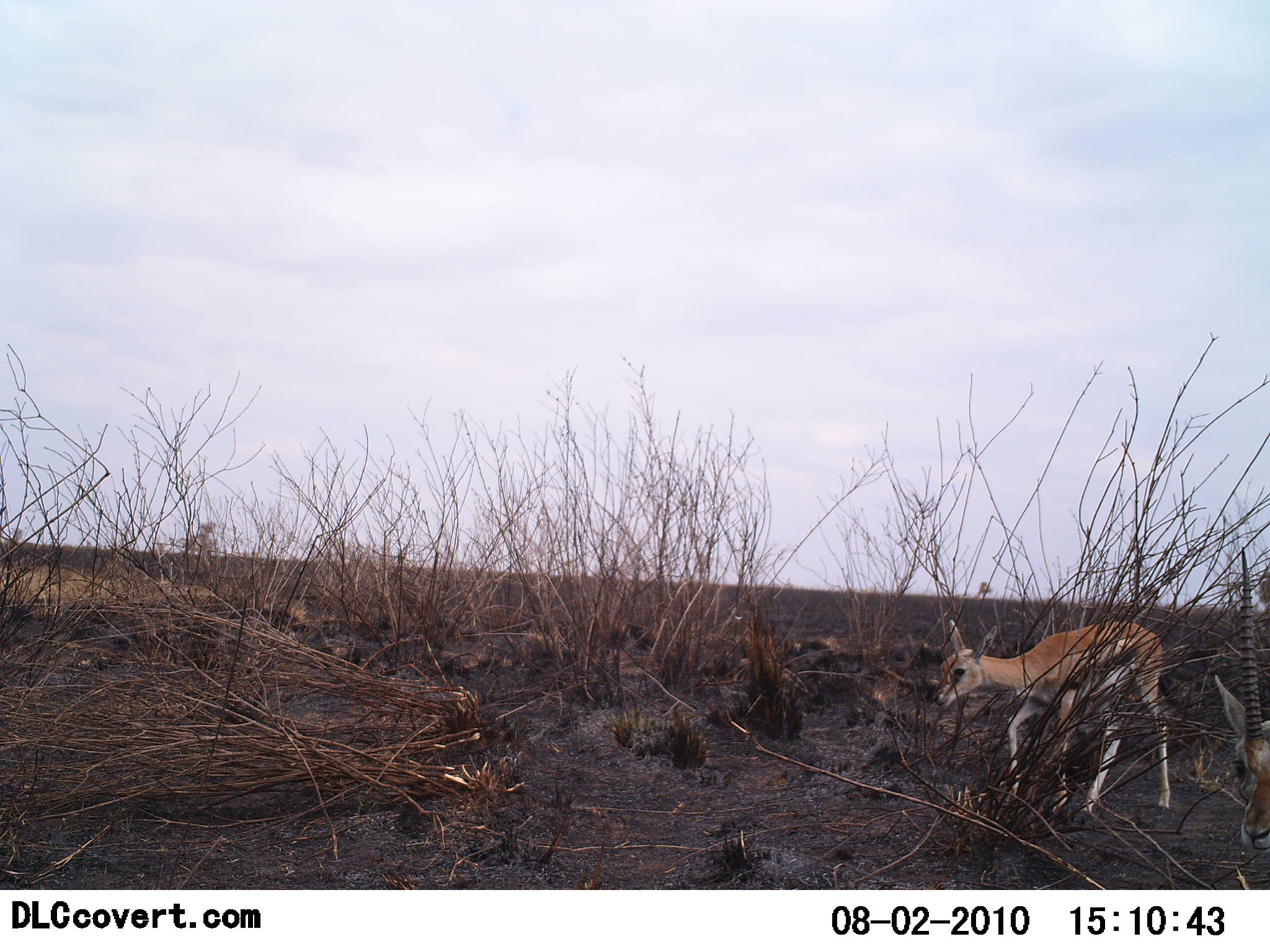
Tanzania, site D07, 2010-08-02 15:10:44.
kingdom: Animalia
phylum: Chordata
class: Mammalia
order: Artiodactyla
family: Bovidae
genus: Eudorcas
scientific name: Eudorcas thomsonii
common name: thomson's gazelle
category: gazellethomsons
Gazellethomsons (thomson's gazelle) (Eudorcas thomsonii), count 2. Behavior (volunteer vote fractions): standing 21%, resting 0%, moving 86%, interacting 0%. Young present (vote fraction): 36%. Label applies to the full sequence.